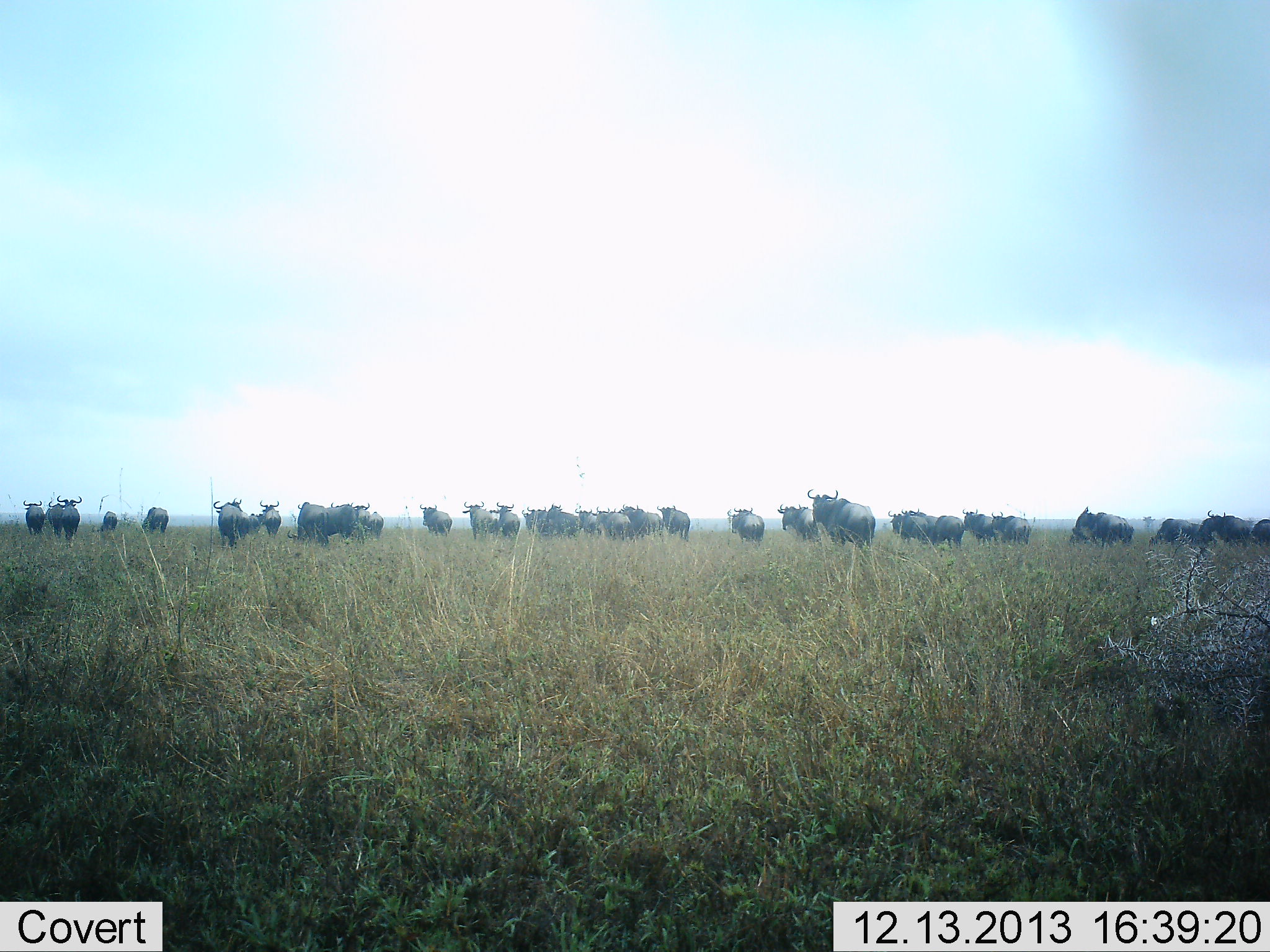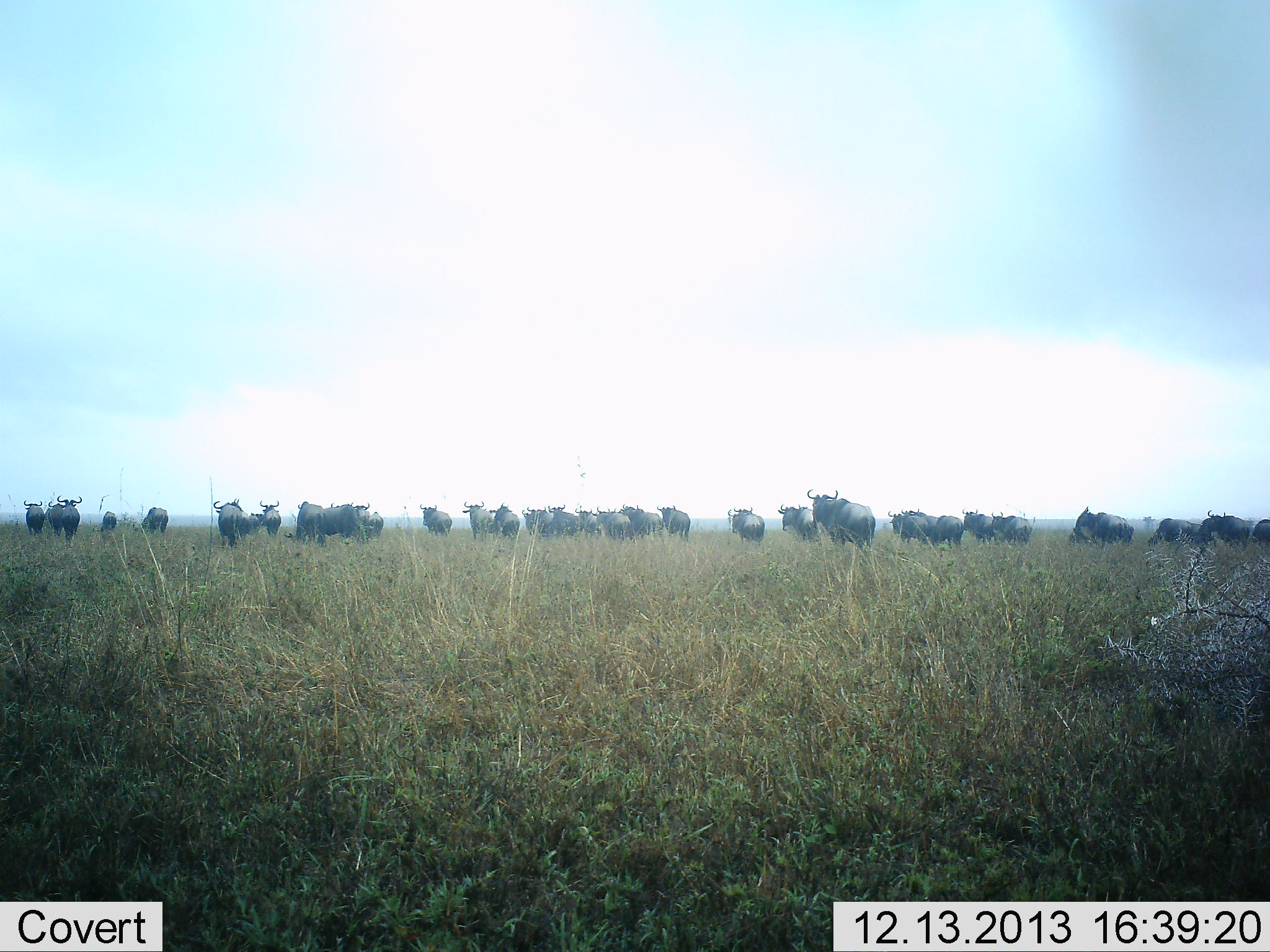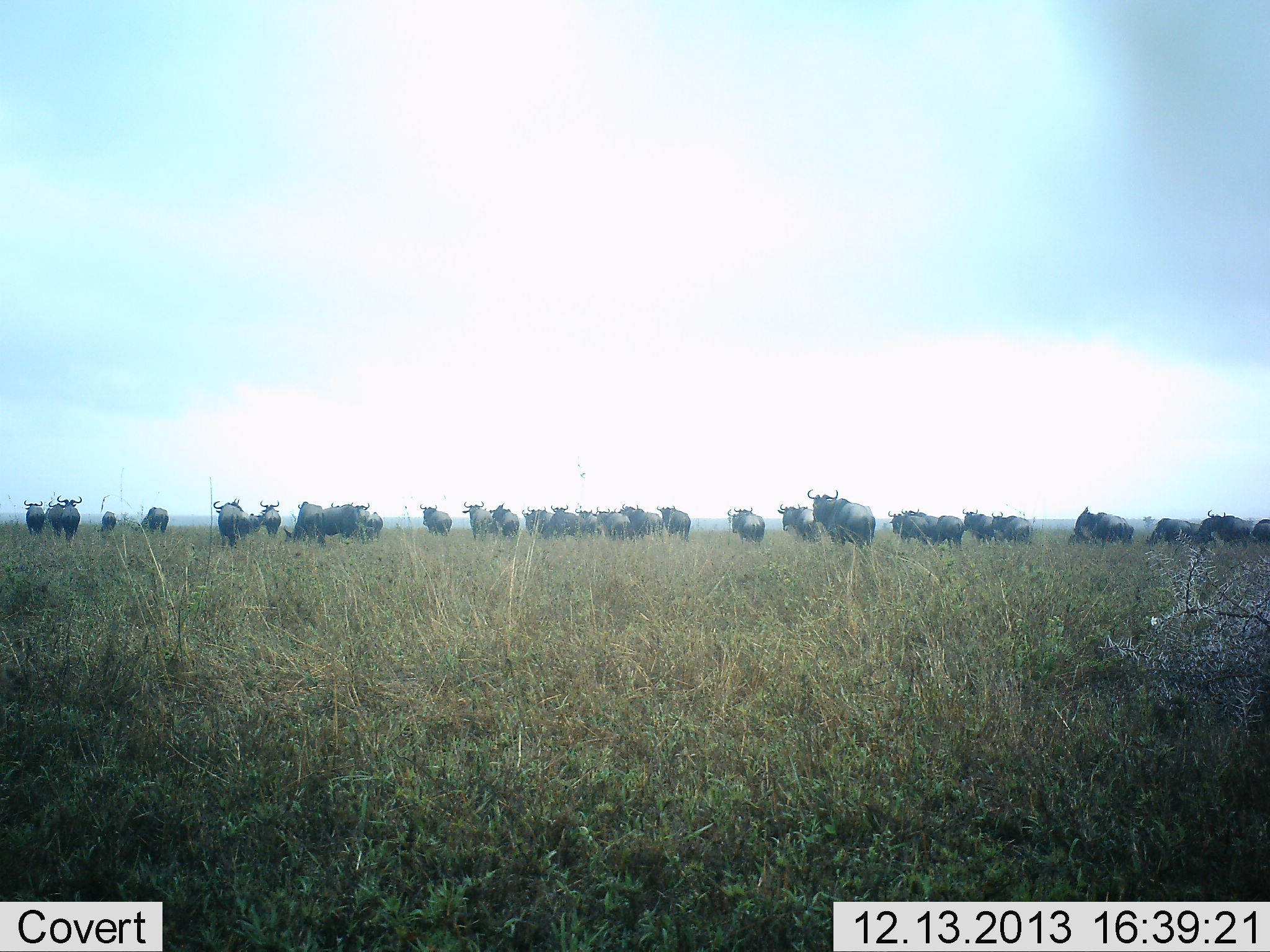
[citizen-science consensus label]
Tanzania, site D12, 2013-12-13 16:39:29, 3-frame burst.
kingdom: Animalia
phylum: Chordata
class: Mammalia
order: Artiodactyla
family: Bovidae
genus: Connochaetes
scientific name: Connochaetes taurinus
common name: blue wildebeest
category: wildebeest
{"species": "wildebeest (blue wildebeest) (Connochaetes taurinus)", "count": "11-50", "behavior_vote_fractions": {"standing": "80%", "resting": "10%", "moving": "10%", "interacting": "0%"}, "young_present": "0%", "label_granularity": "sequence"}